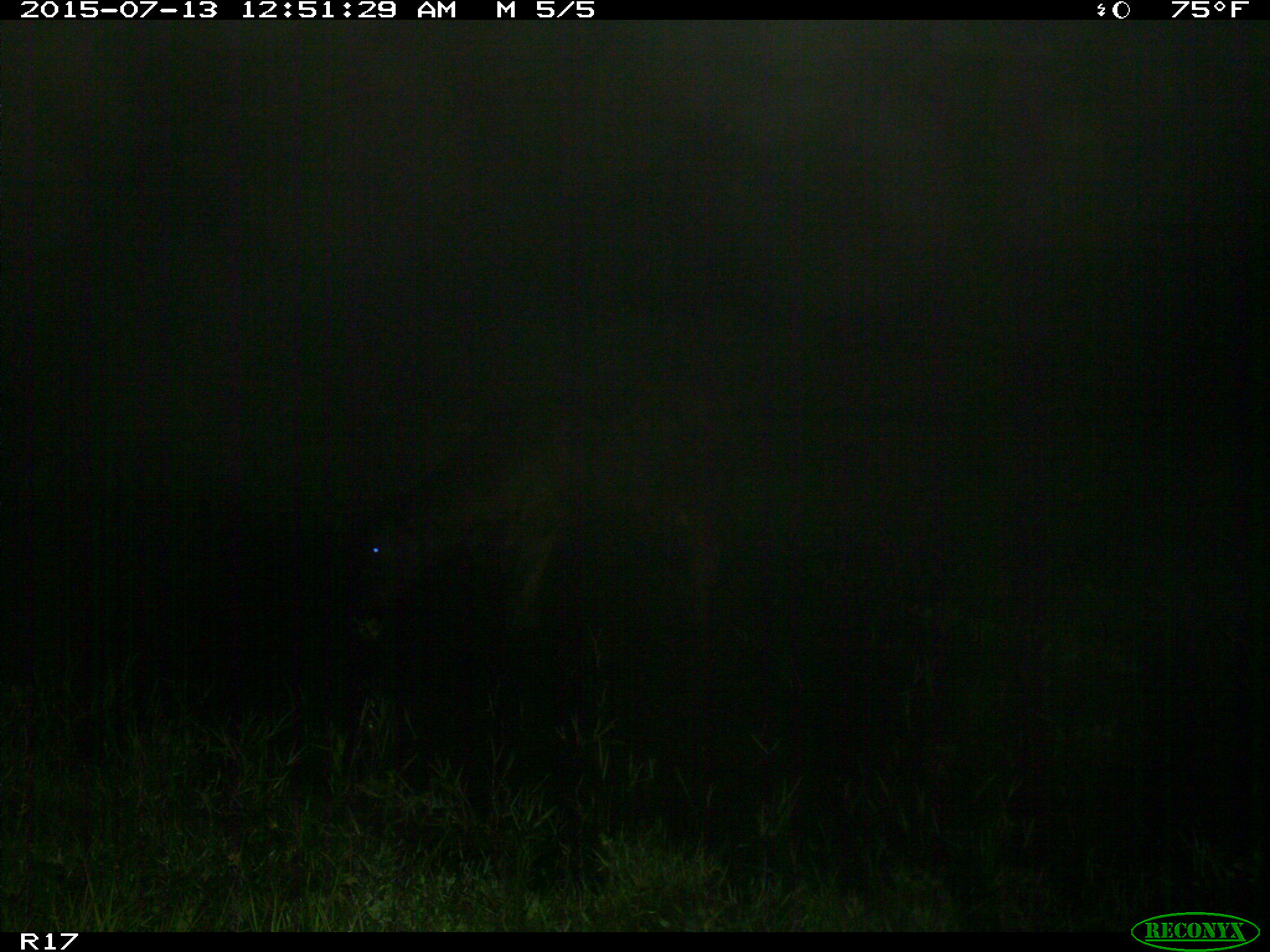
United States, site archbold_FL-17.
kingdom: Animalia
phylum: Chordata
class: Mammalia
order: Artiodactyla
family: Bovidae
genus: Bos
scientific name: Bos taurus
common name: domestic cow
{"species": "Bos taurus (domestic cow)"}